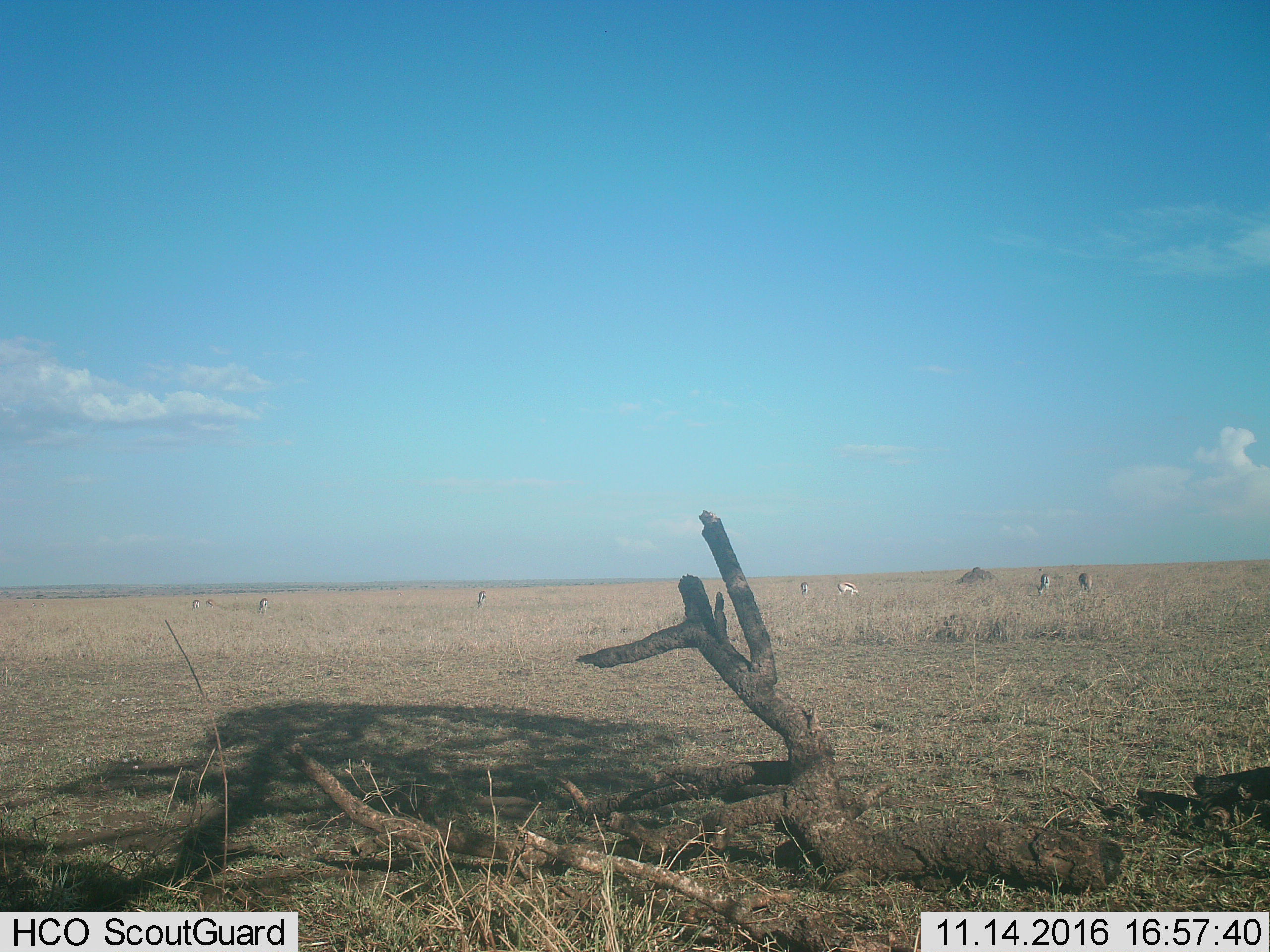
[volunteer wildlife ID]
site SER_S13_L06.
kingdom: Animalia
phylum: Chordata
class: Mammalia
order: Artiodactyla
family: Bovidae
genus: Eudorcas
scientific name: Eudorcas thomsonii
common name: thomson's gazelle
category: gazellethomsons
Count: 8.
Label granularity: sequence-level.